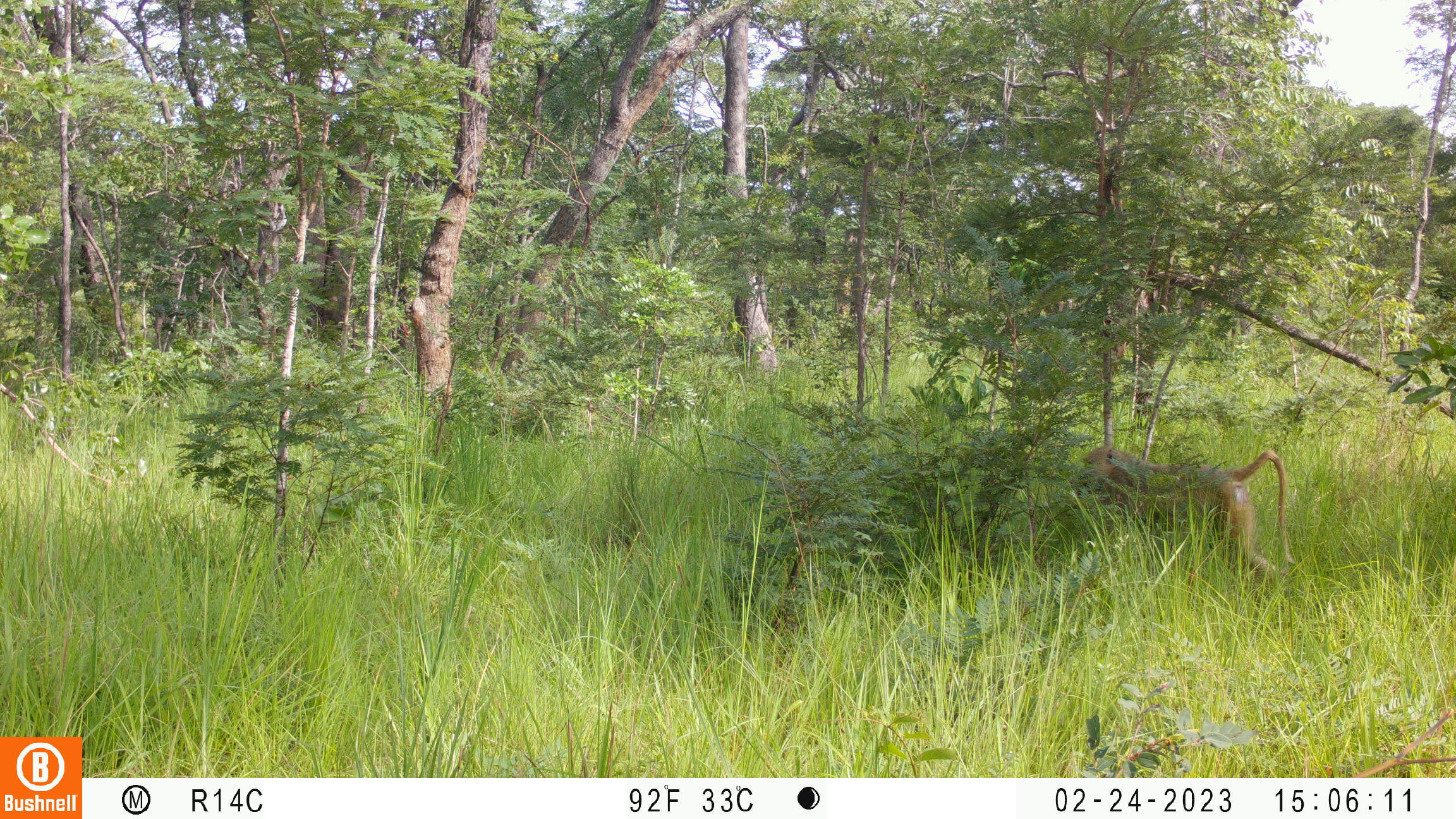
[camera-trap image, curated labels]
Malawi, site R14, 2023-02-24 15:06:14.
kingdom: Animalia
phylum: Chordata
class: Mammalia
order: Primates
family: Cercopithecidae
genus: Papio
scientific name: Papio cynocephalus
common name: yellow baboon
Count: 1.